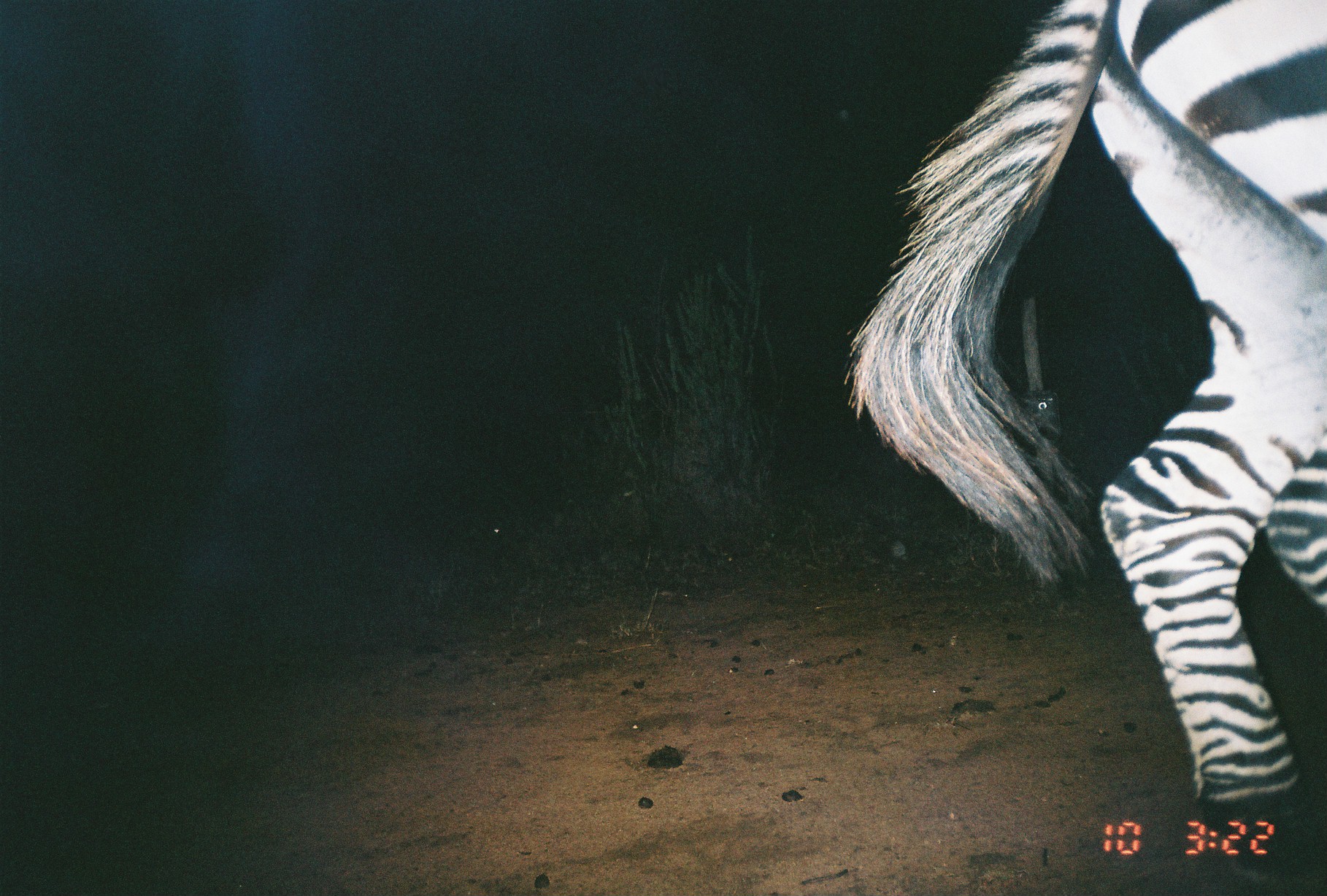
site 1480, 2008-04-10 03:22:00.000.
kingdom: Animalia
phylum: Chordata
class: Mammalia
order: Perissodactyla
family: Equidae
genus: Equus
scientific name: Equus quagga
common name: plains zebra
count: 1